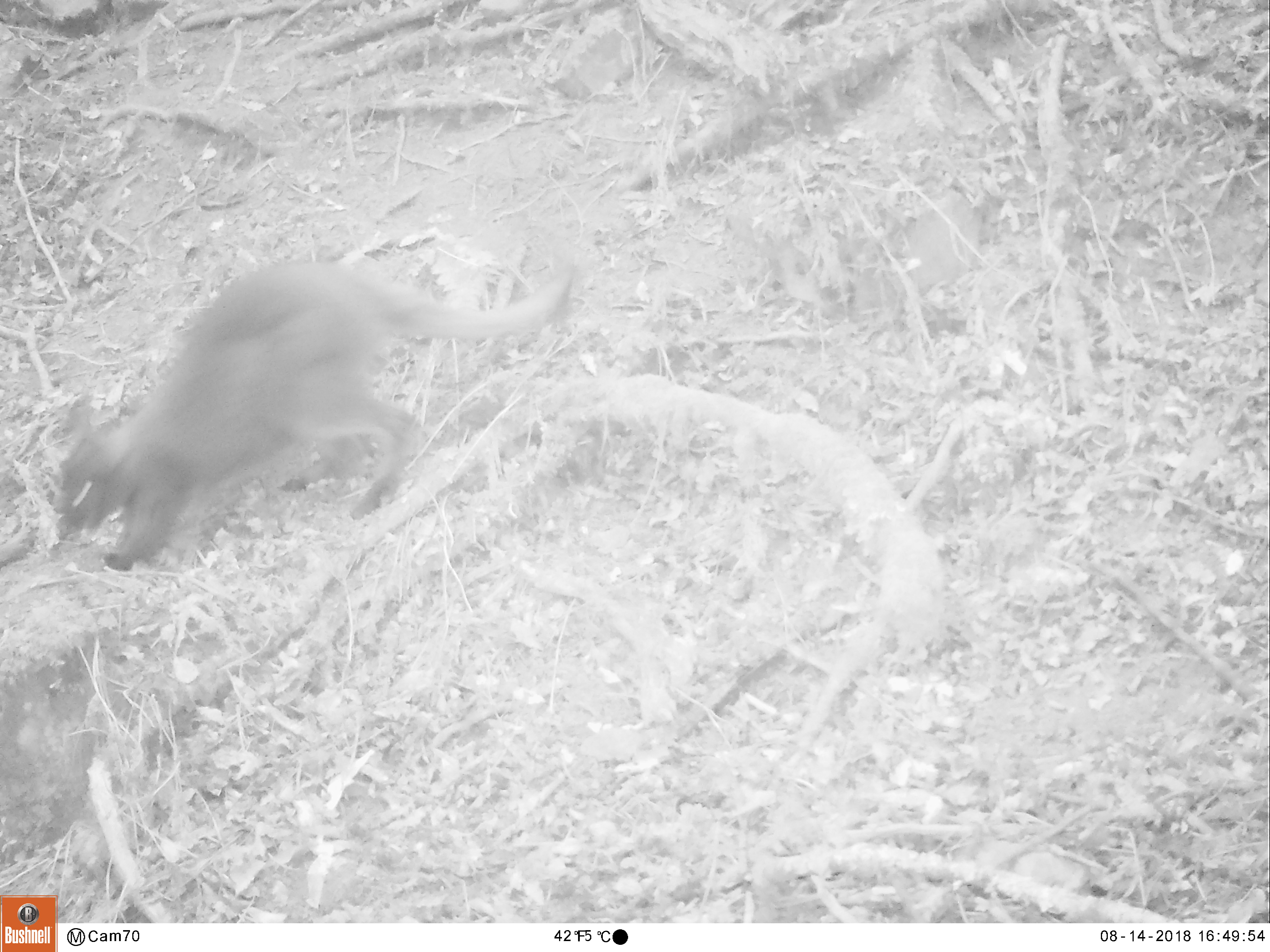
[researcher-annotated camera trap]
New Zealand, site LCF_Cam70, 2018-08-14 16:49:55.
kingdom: Animalia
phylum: Chordata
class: Mammalia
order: Diprotodontia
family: Macropodidae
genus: Notamacropus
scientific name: Notamacropus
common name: wallaby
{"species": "wallaby (Notamacropus)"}